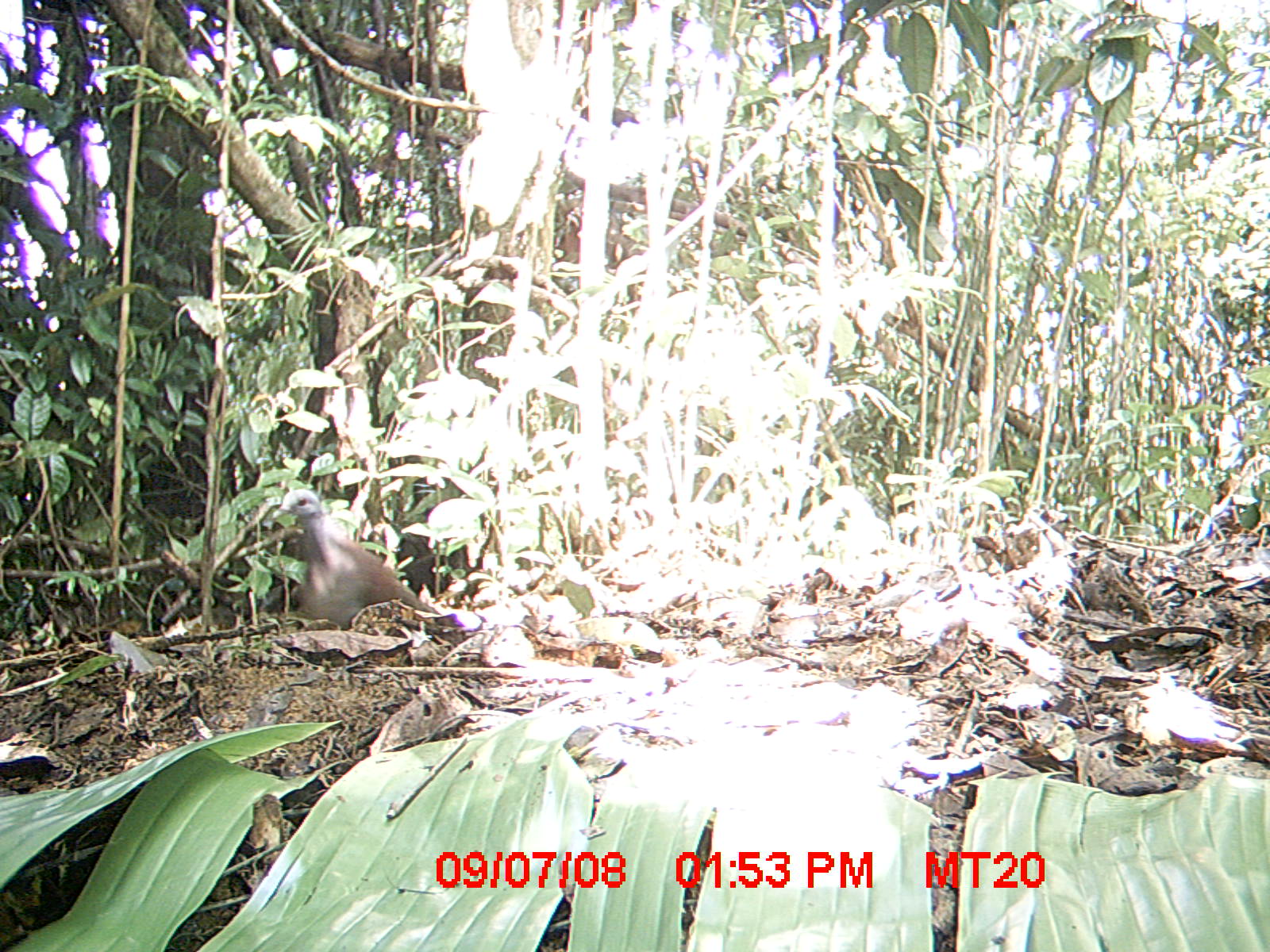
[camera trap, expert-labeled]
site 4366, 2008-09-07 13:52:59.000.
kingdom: Animalia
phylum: Chordata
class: Aves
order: Columbiformes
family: Columbidae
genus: Streptopelia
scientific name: Streptopelia picturata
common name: madagascar turtle-dove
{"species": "Streptopelia picturata (madagascar turtle-dove)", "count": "1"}